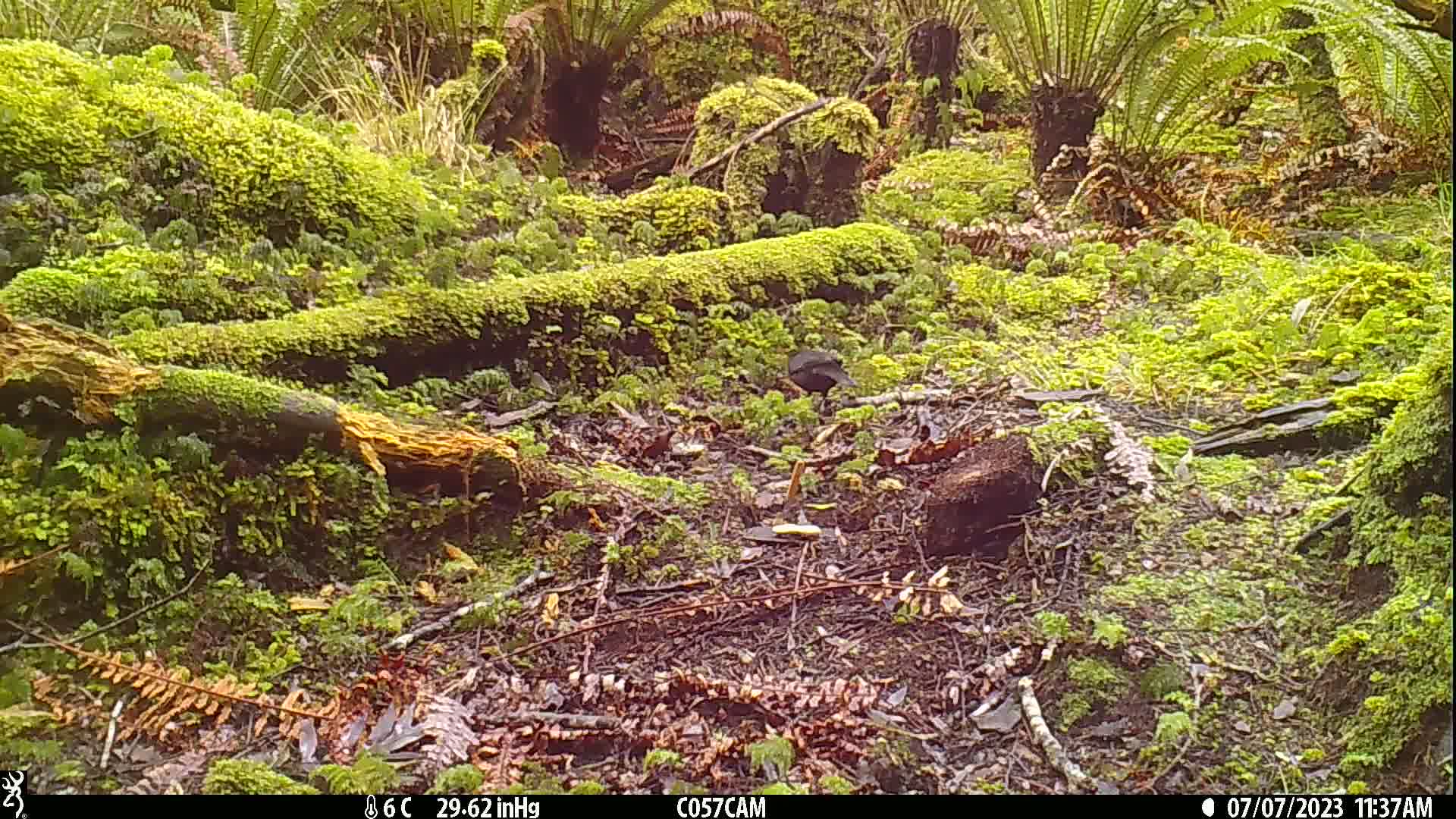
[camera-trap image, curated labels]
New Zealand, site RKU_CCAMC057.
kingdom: Animalia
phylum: Chordata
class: Aves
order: Passeriformes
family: Turdidae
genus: Turdus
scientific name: Turdus merula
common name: eurasian blackbird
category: blackbird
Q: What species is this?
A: Blackbird (eurasian blackbird) (Turdus merula).